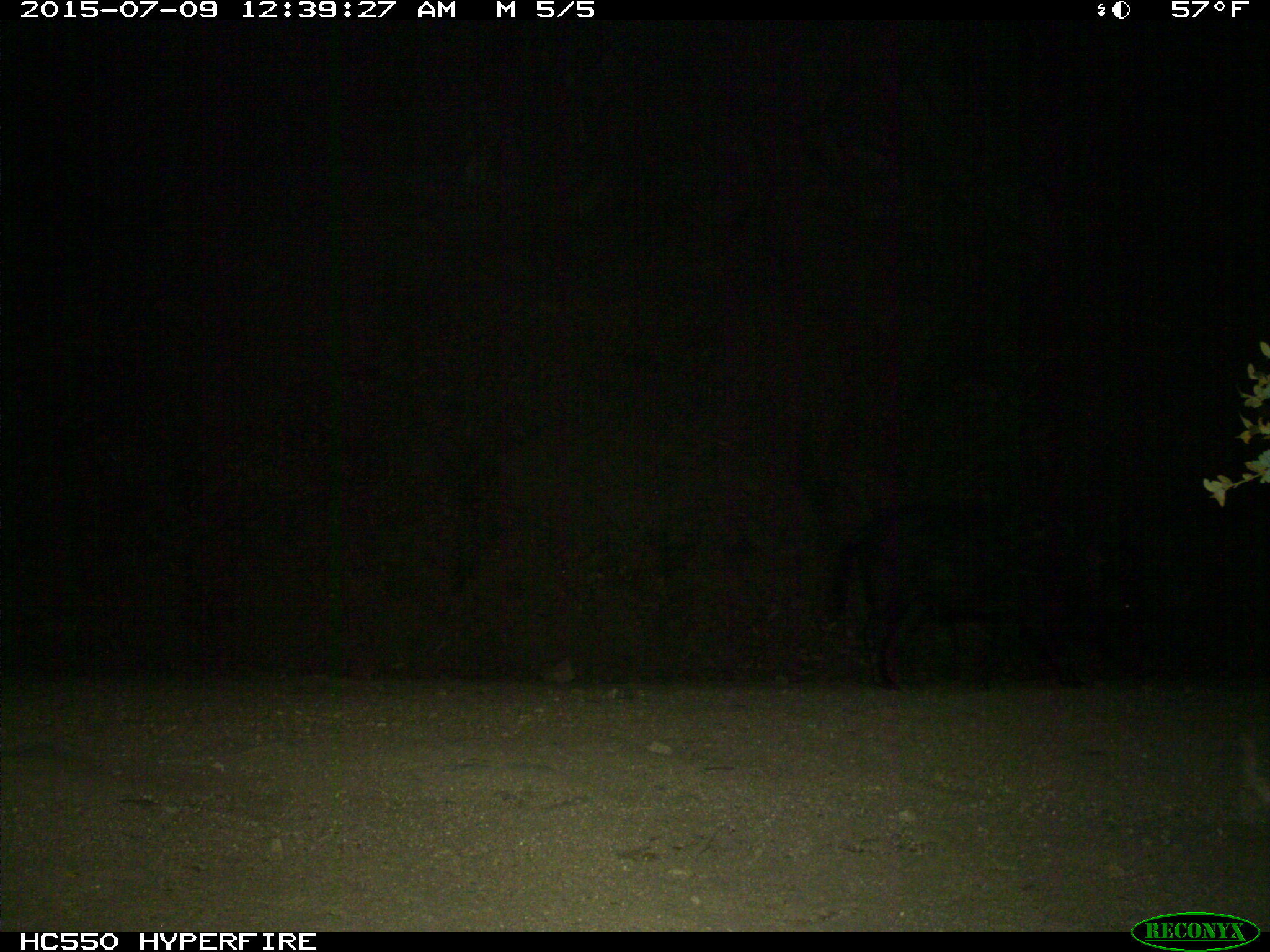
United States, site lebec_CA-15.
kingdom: Animalia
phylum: Chordata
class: Mammalia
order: Artiodactyla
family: Suidae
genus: Sus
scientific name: Sus scrofa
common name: wild boar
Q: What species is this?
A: Sus scrofa (wild boar).